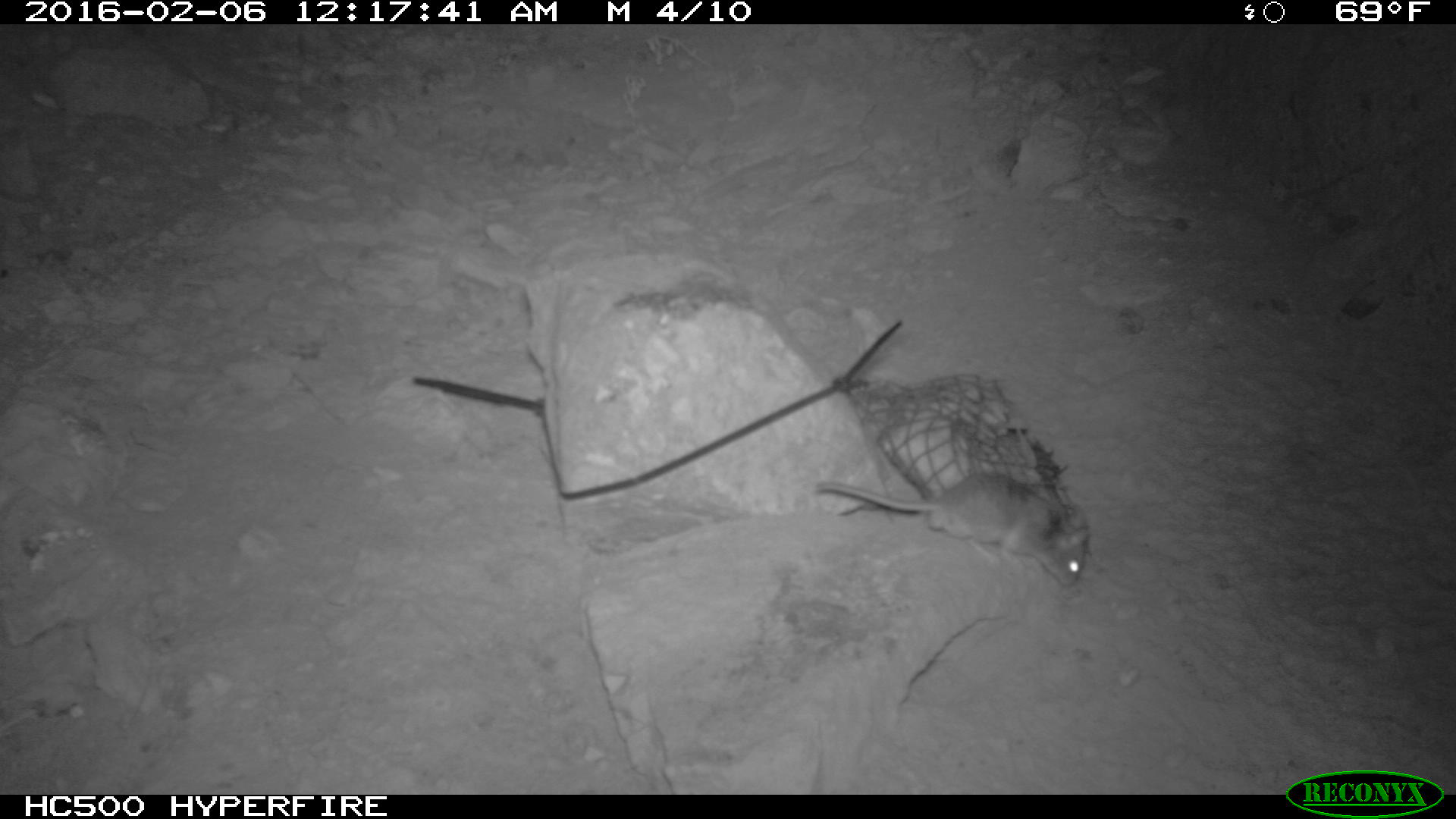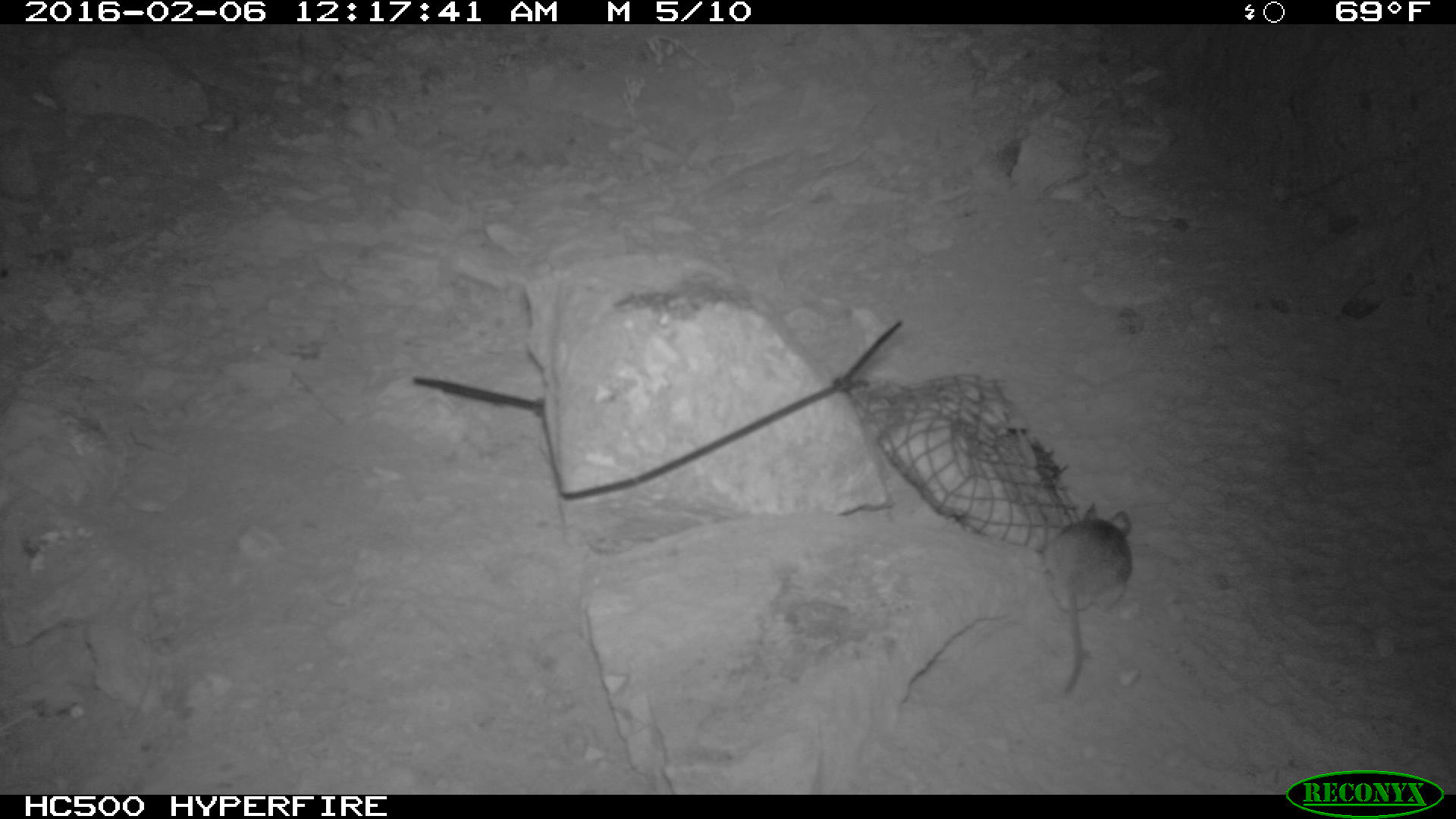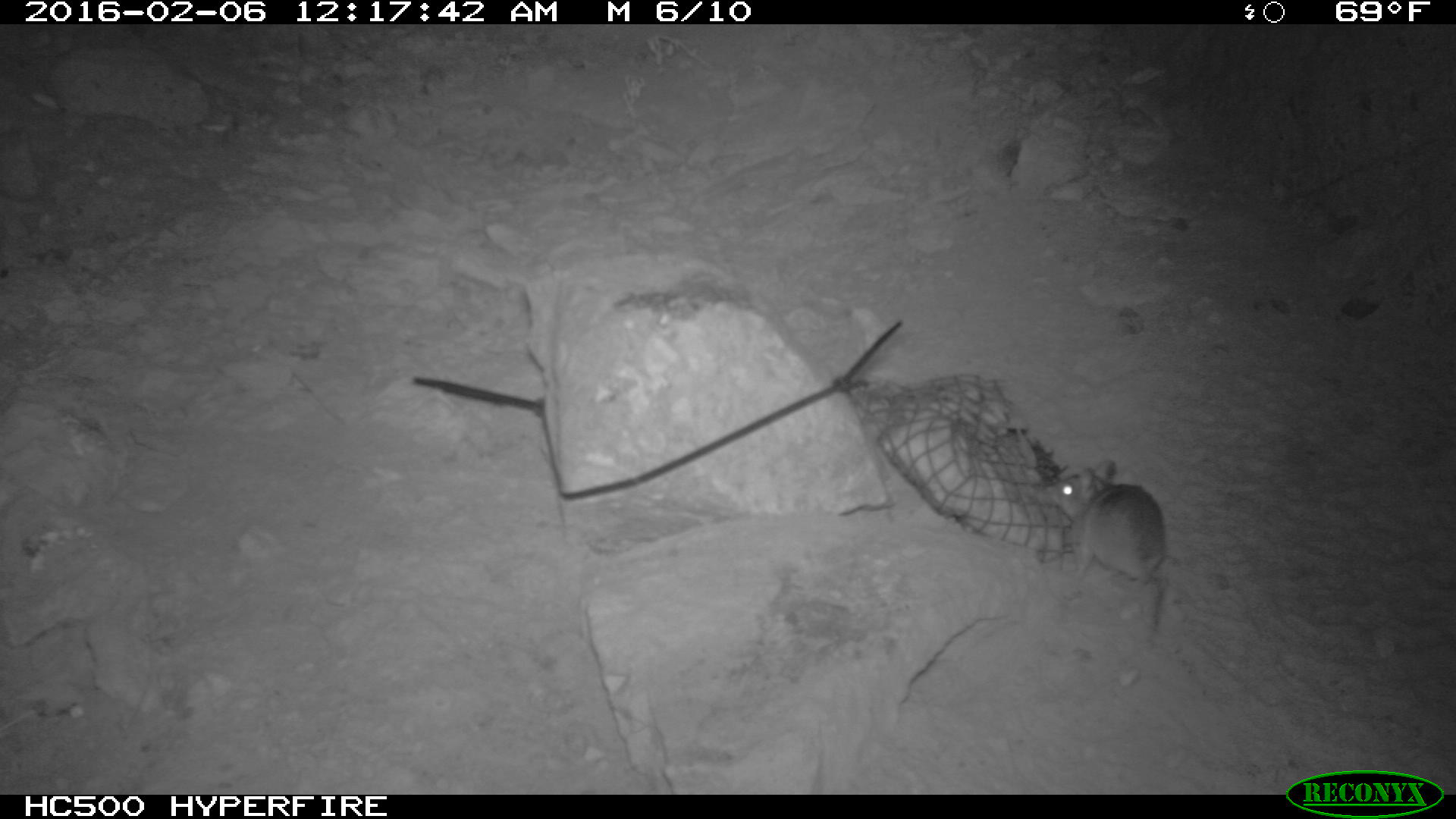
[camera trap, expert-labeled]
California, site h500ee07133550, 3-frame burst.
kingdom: Animalia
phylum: Chordata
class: Mammalia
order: Rodentia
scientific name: Rodentia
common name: rodent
Rodent (Rodentia).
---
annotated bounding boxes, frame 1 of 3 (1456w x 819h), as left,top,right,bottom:
rodent: 816,471,1090,588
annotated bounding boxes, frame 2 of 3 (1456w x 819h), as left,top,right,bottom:
rodent: 1040,501,1133,698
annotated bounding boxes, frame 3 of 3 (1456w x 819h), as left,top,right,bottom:
rodent: 1048,460,1168,636